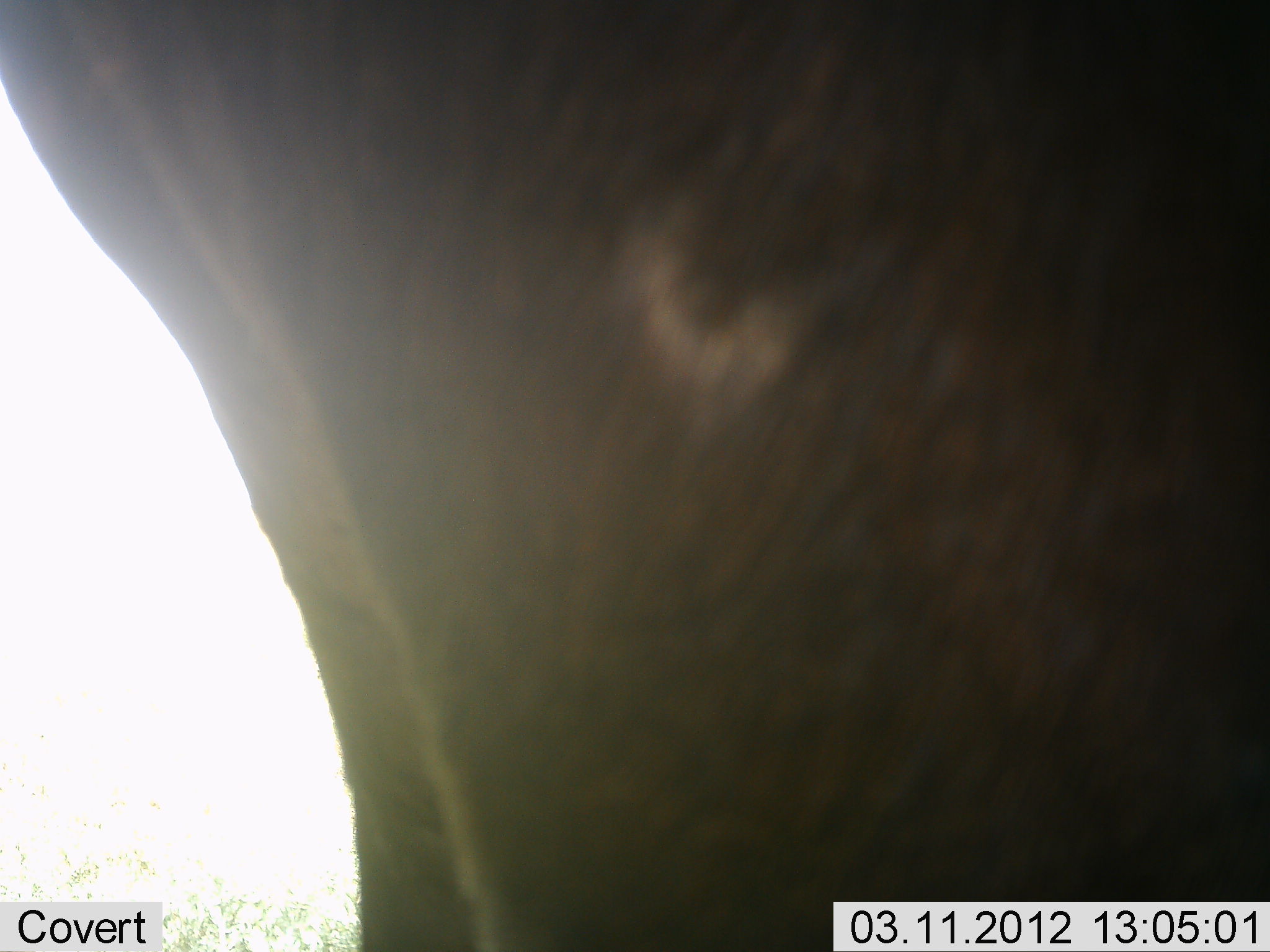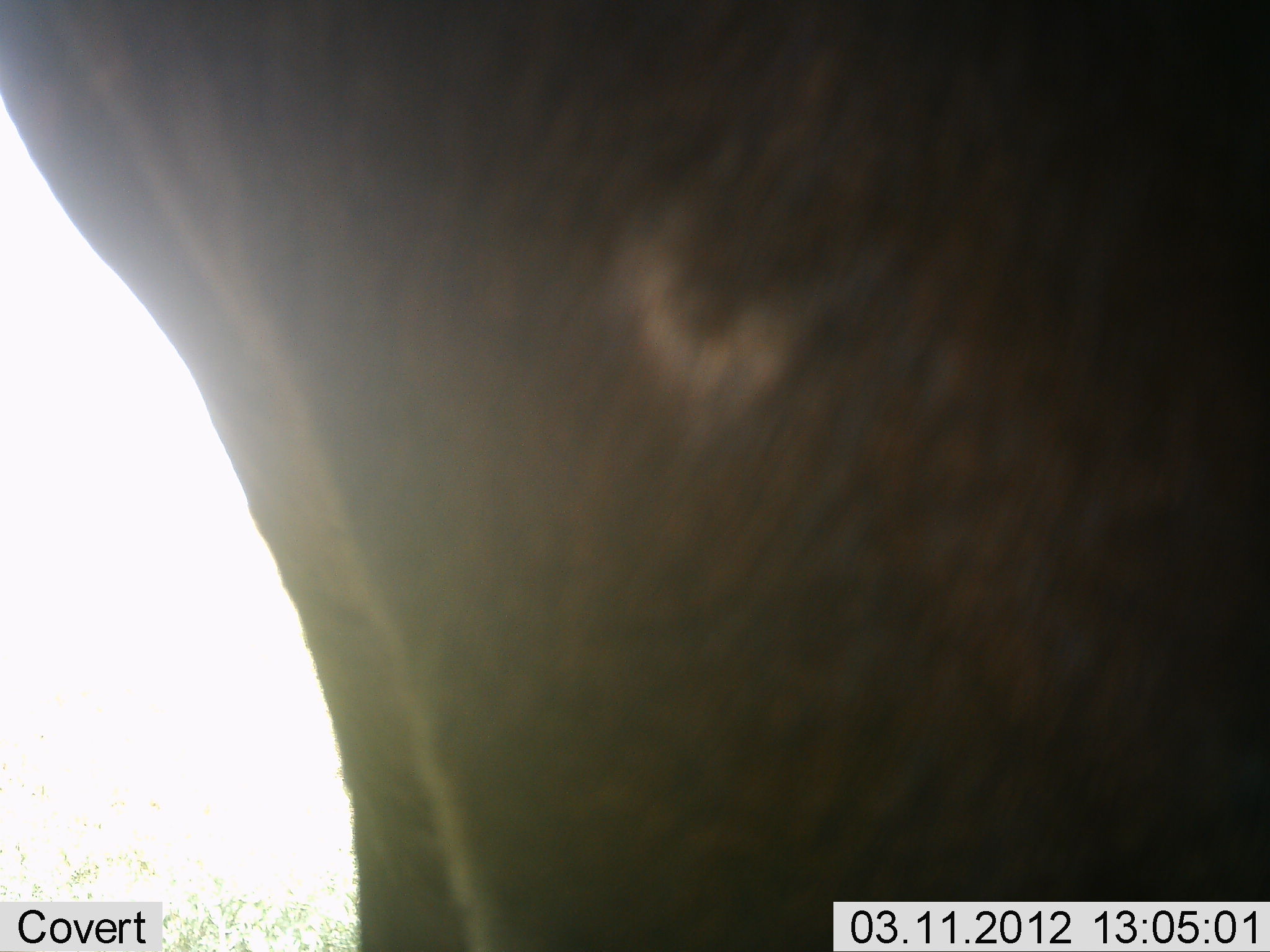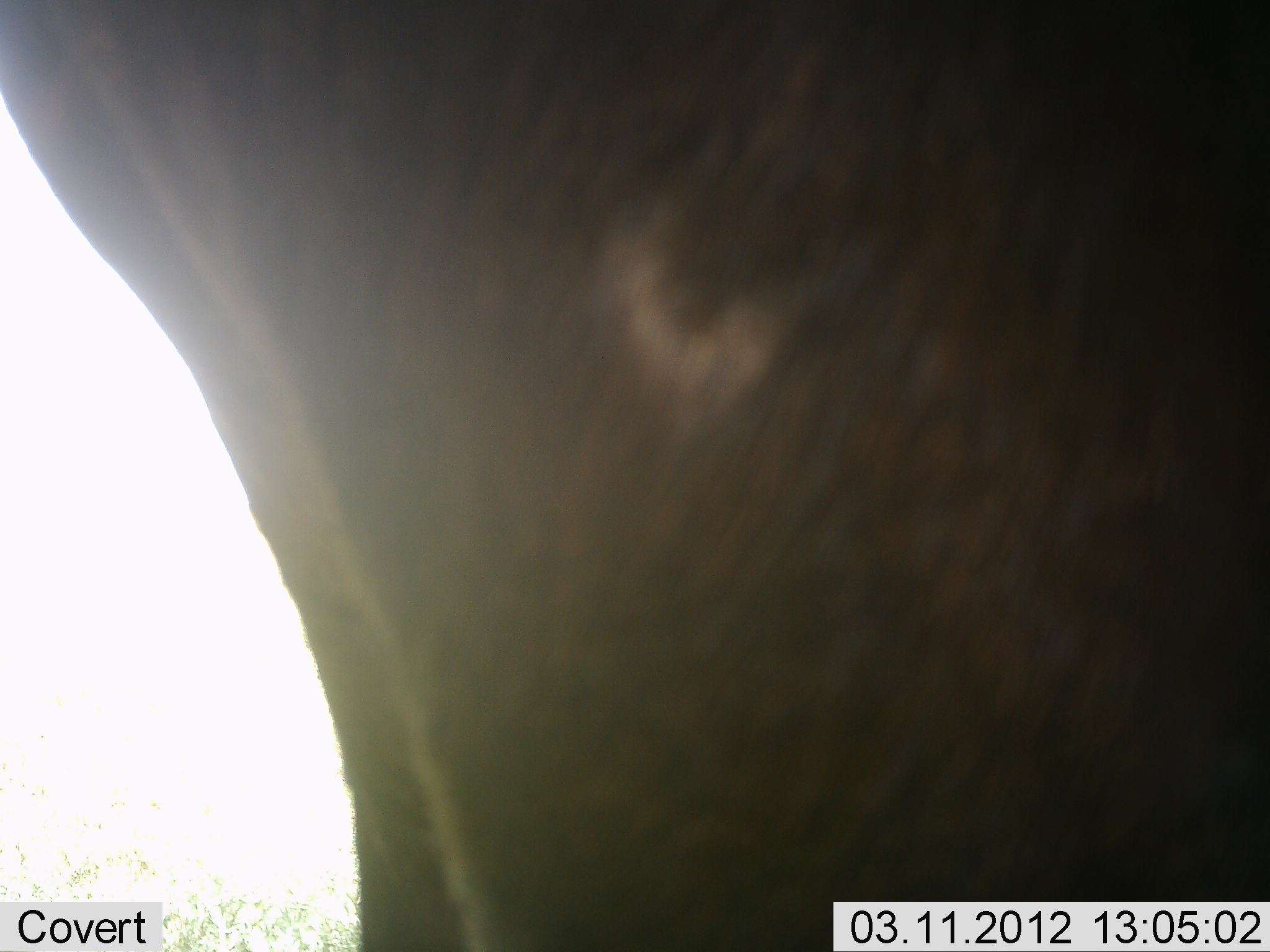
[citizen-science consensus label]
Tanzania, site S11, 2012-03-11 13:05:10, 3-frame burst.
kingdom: Animalia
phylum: Chordata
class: Mammalia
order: Artiodactyla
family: Bovidae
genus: Connochaetes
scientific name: Connochaetes taurinus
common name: blue wildebeest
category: wildebeest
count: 1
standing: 100%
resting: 0%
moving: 0%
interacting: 0%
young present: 0%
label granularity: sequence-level